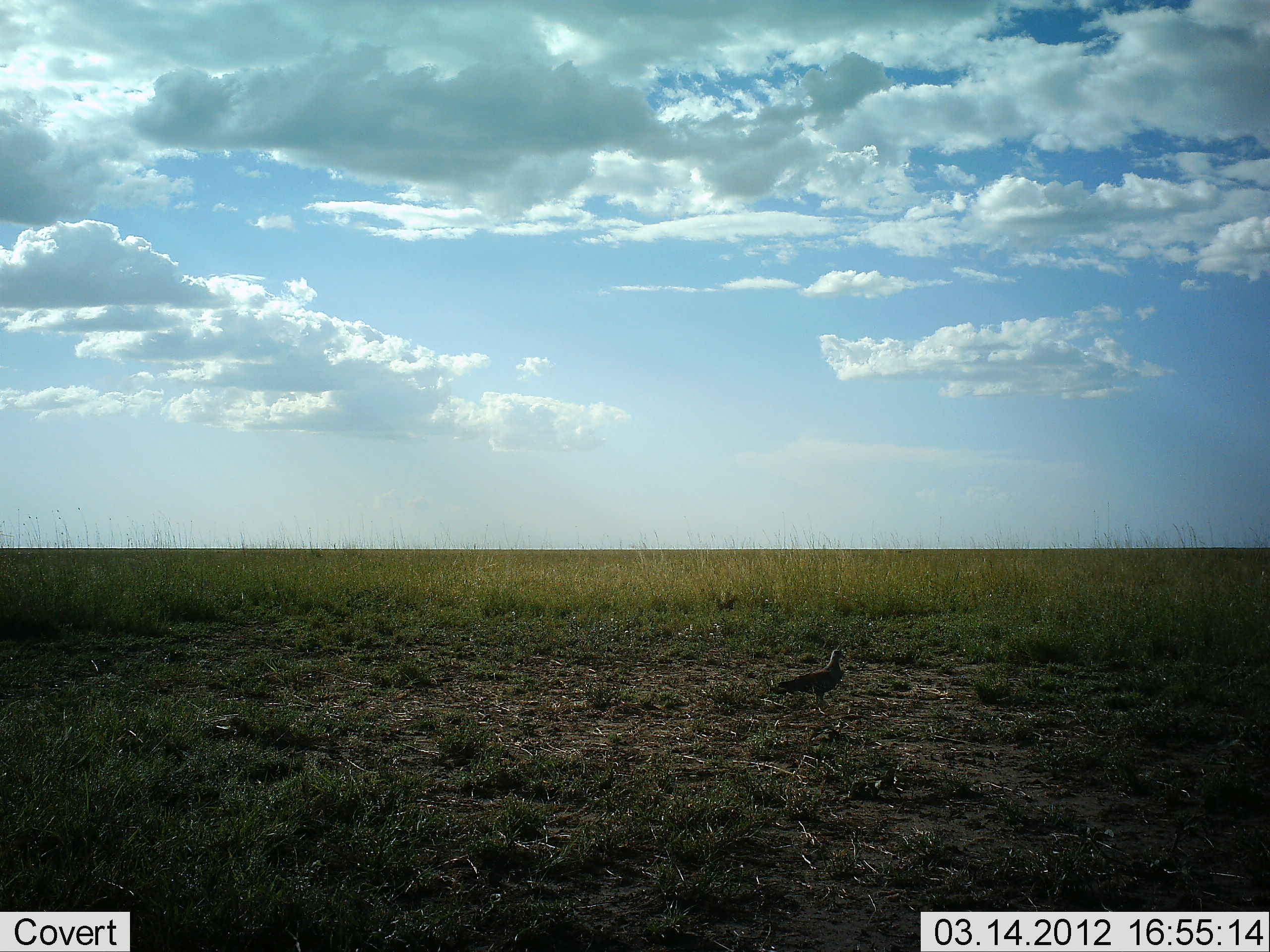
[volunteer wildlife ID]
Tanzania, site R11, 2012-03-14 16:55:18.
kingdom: Animalia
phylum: Chordata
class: Aves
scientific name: Aves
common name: bird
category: otherbird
Otherbird (bird) (Aves), count 1. Behavior (volunteer vote fractions): standing 100%, resting 0%, moving 0%, interacting 0%. Young present (vote fraction): 0%. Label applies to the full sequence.